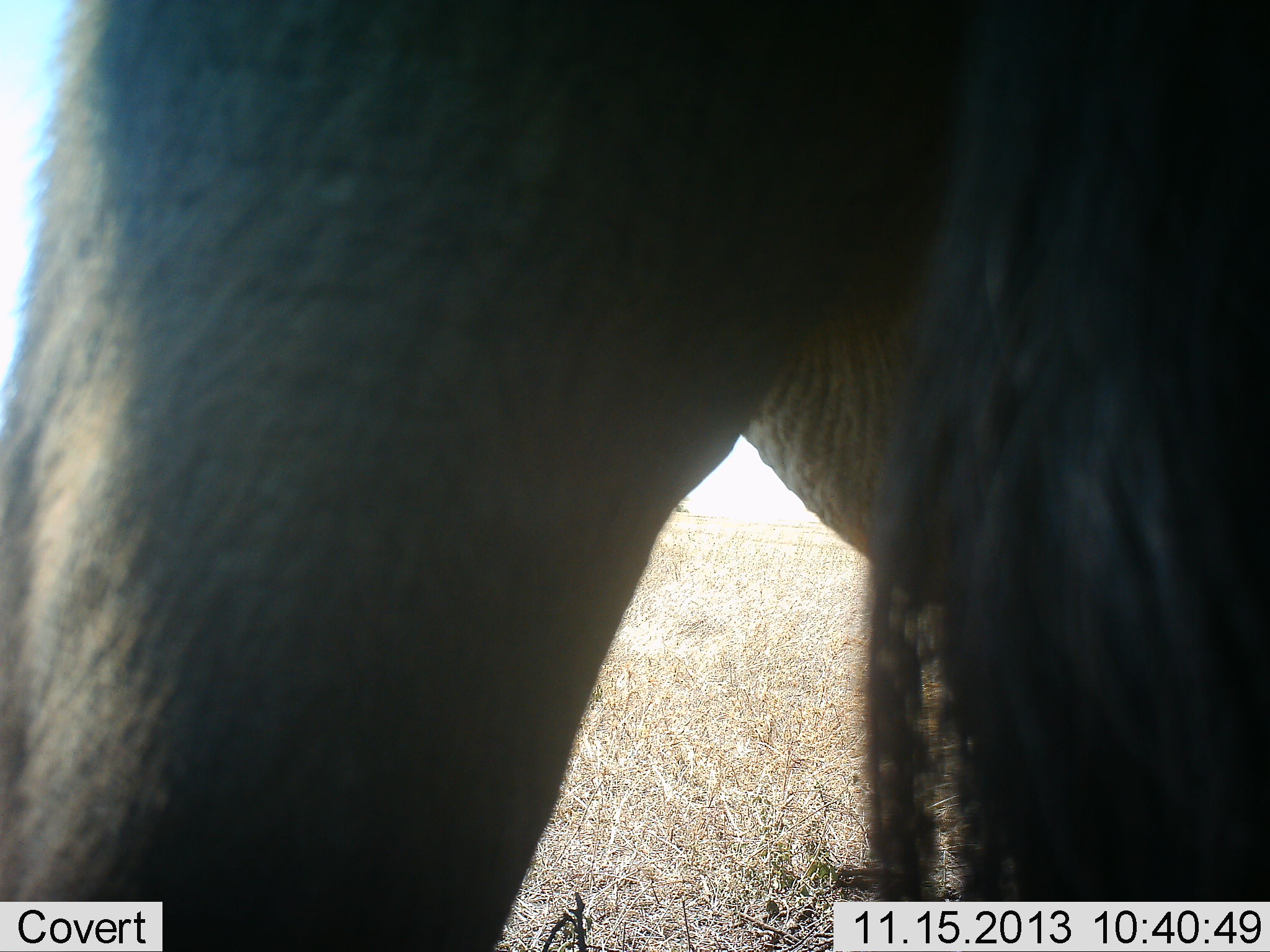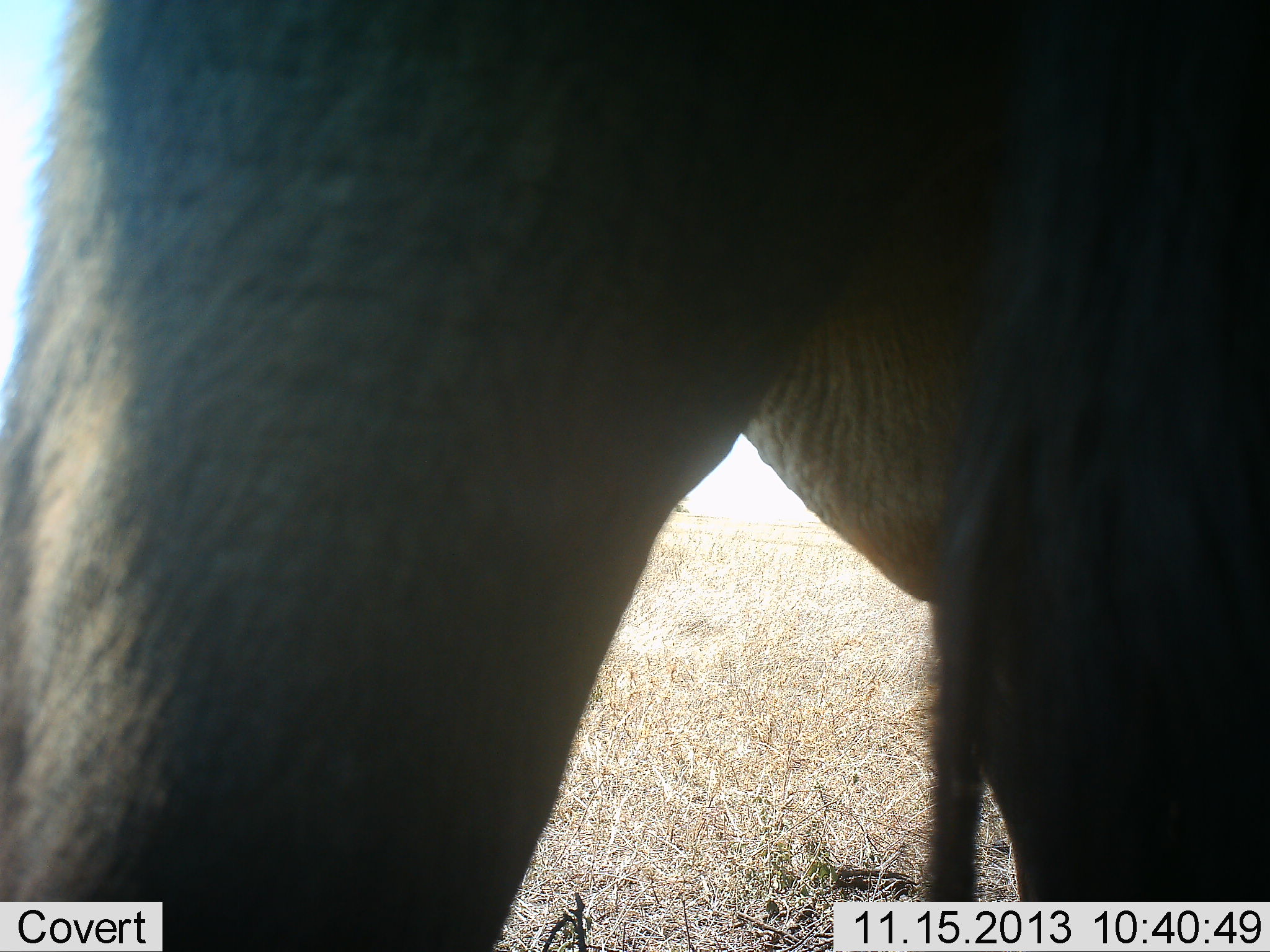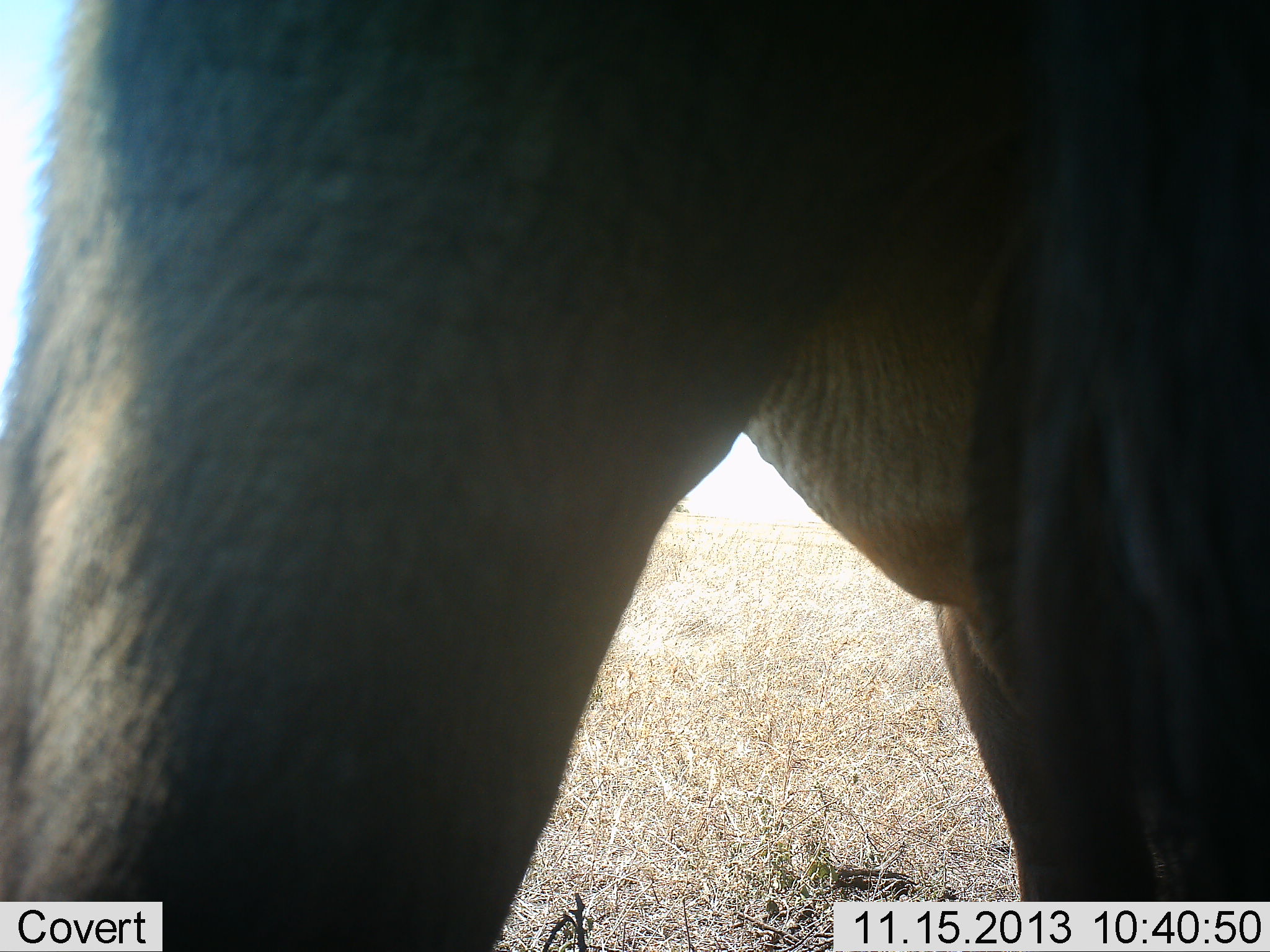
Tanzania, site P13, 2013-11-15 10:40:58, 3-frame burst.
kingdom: Animalia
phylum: Chordata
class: Mammalia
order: Proboscidea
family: Elephantidae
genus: Loxodonta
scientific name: Loxodonta africana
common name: african bush elephant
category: elephant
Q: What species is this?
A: Elephant (african bush elephant) (Loxodonta africana).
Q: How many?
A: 1.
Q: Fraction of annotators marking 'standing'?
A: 100%.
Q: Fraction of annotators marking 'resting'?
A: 0%.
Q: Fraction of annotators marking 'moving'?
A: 0%.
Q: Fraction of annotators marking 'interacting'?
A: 0%.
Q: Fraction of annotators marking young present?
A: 10%.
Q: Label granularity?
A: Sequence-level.